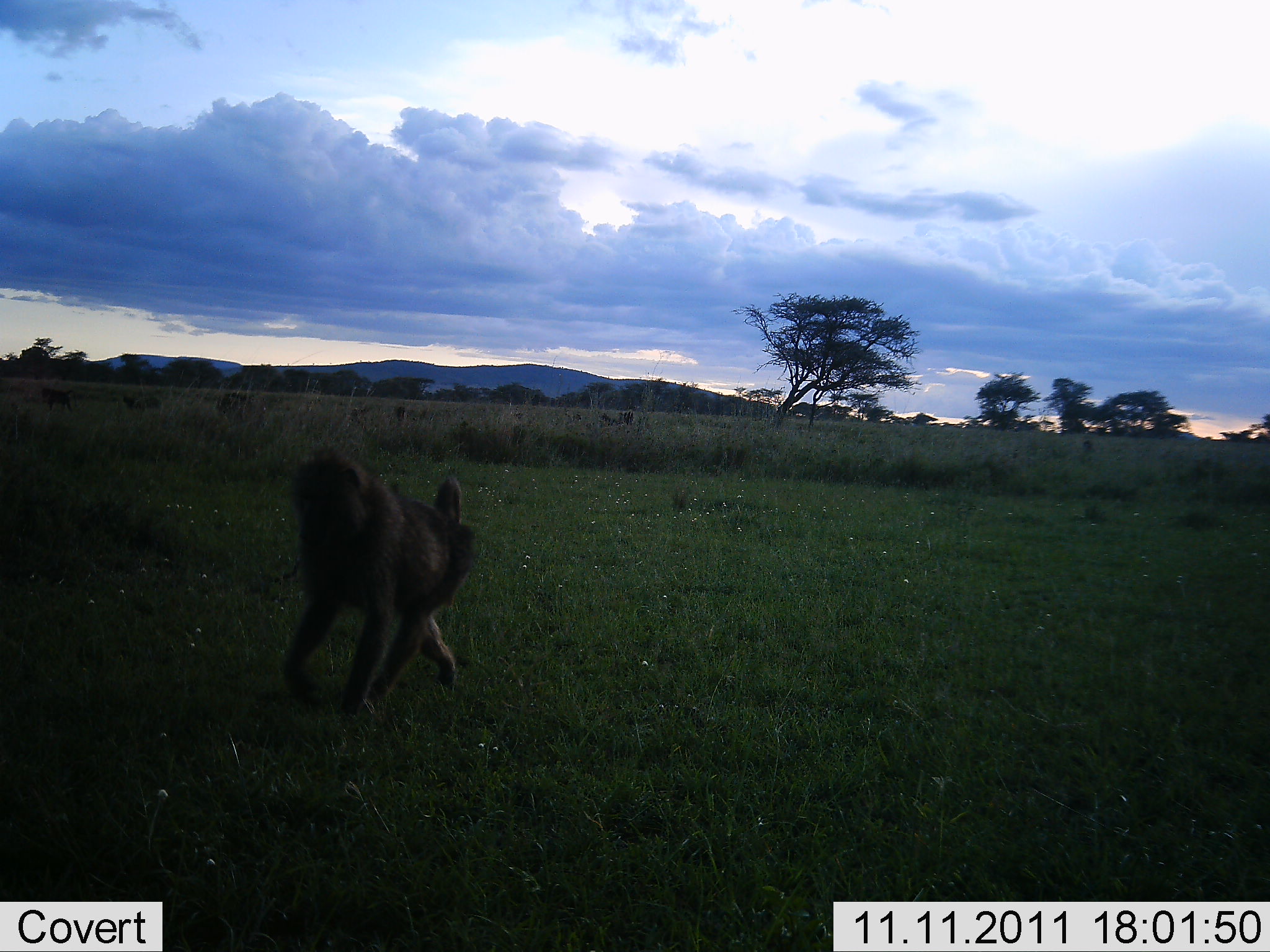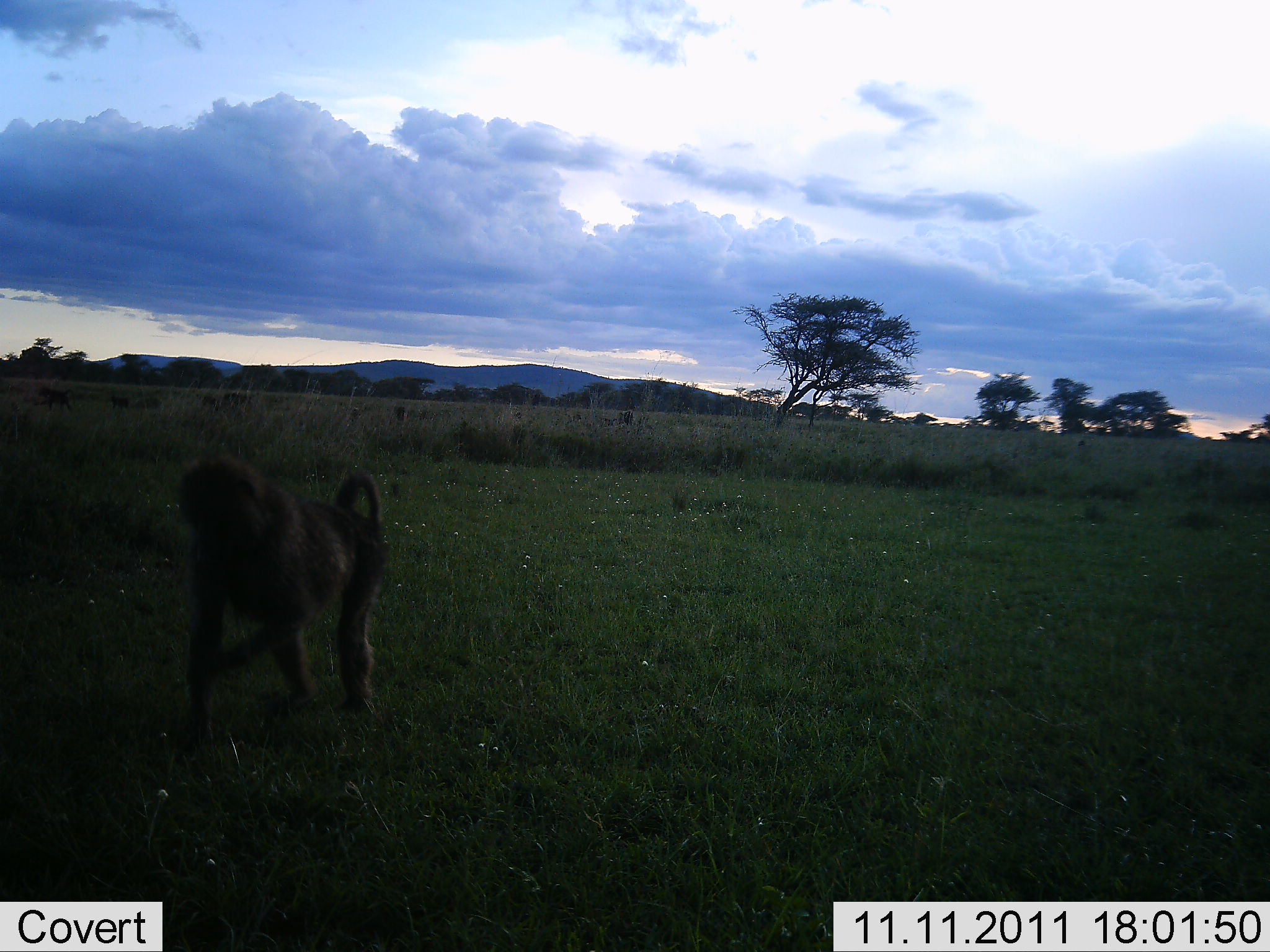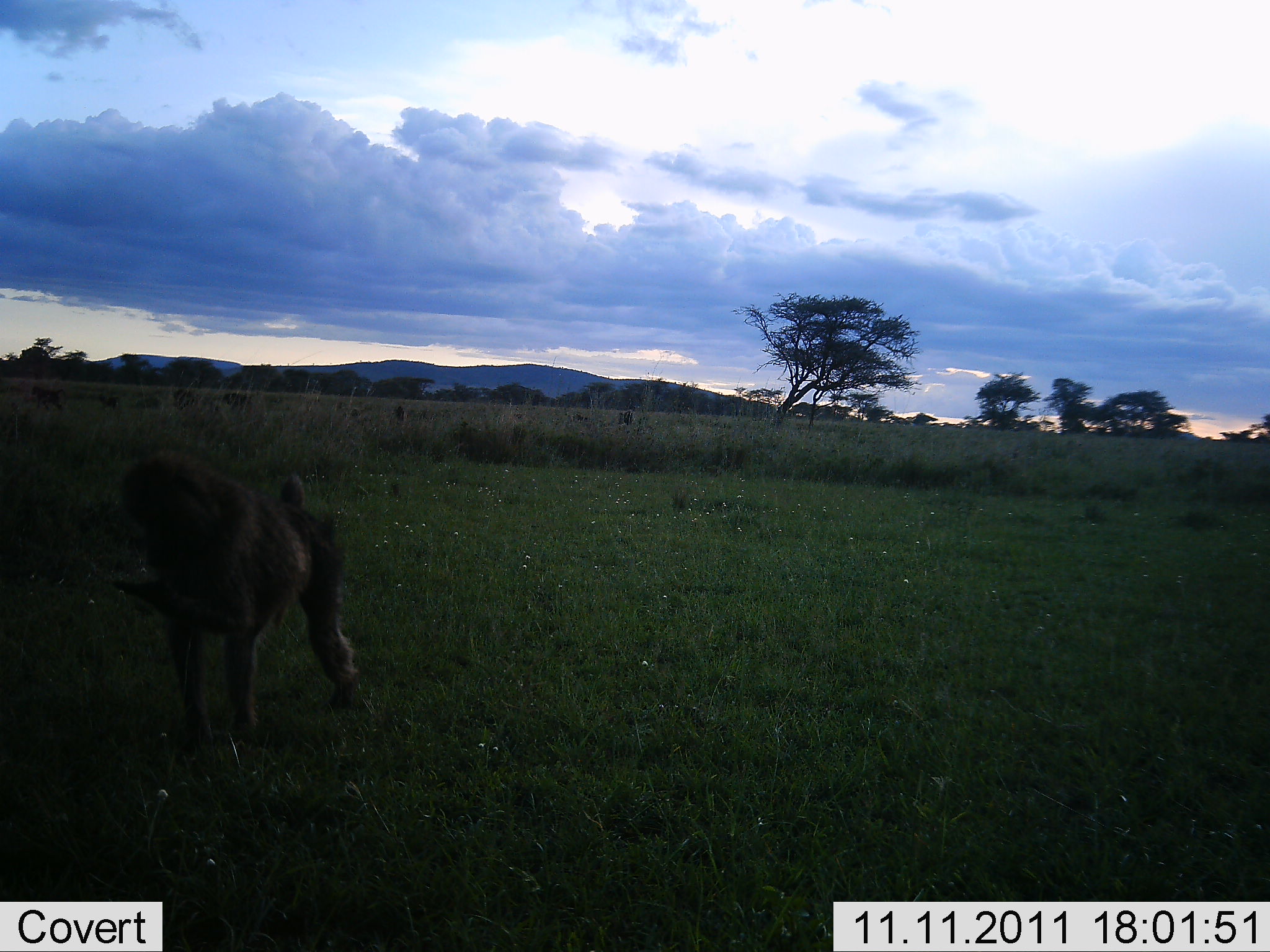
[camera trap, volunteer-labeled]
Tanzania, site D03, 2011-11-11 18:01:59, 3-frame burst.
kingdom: Animalia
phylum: Chordata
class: Mammalia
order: Primates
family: Cercopithecidae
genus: Papio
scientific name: Papio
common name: baboon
Baboon (Papio), count 1. Behavior (volunteer vote fractions): standing 9%, resting 0%, moving 91%, interacting 0%. Young present (vote fraction): 0%. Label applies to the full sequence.